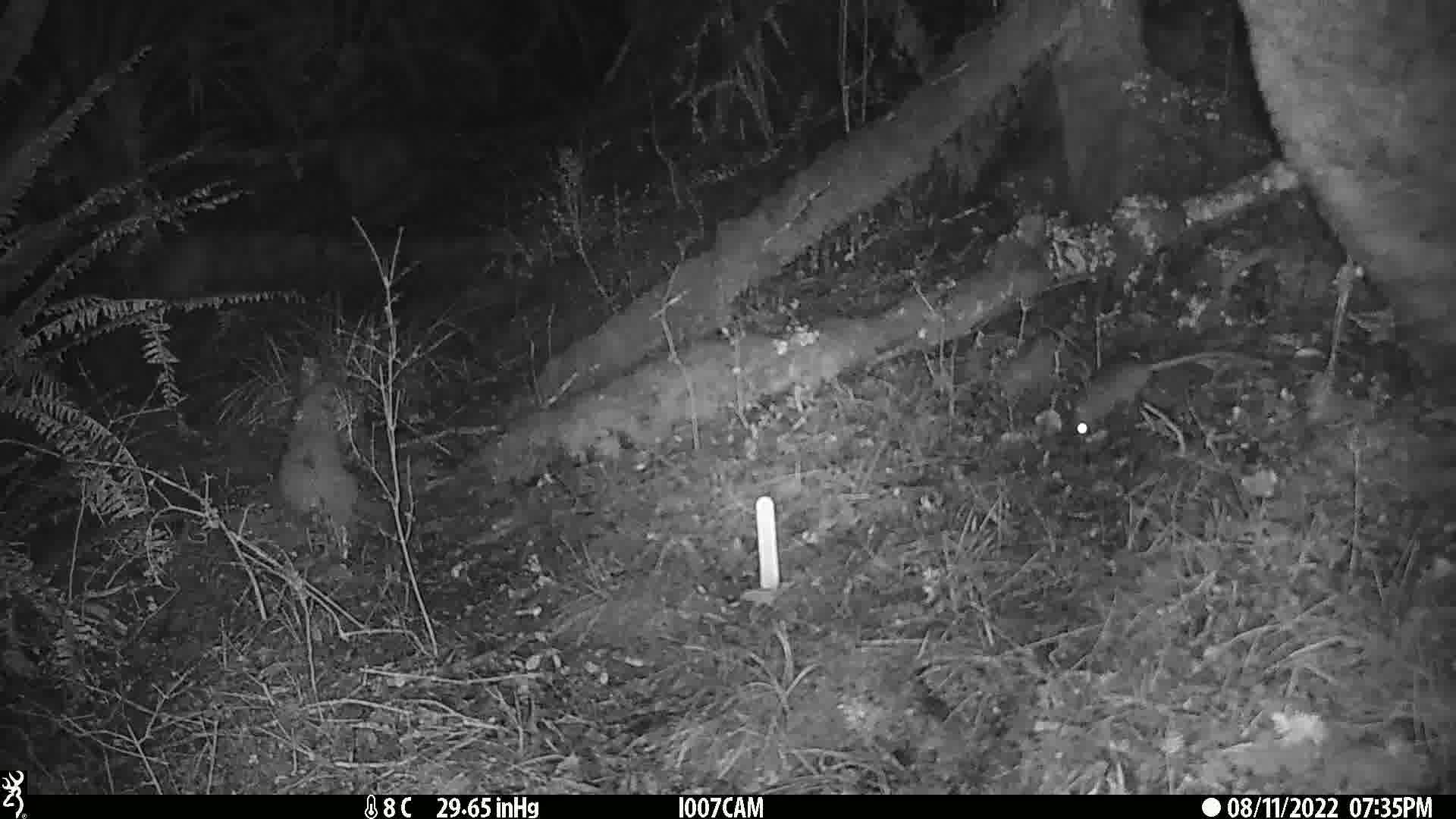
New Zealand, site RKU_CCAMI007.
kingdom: Animalia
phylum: Chordata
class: Mammalia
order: Rodentia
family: Muridae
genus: Rattus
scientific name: Rattus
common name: rat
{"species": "rat (Rattus)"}